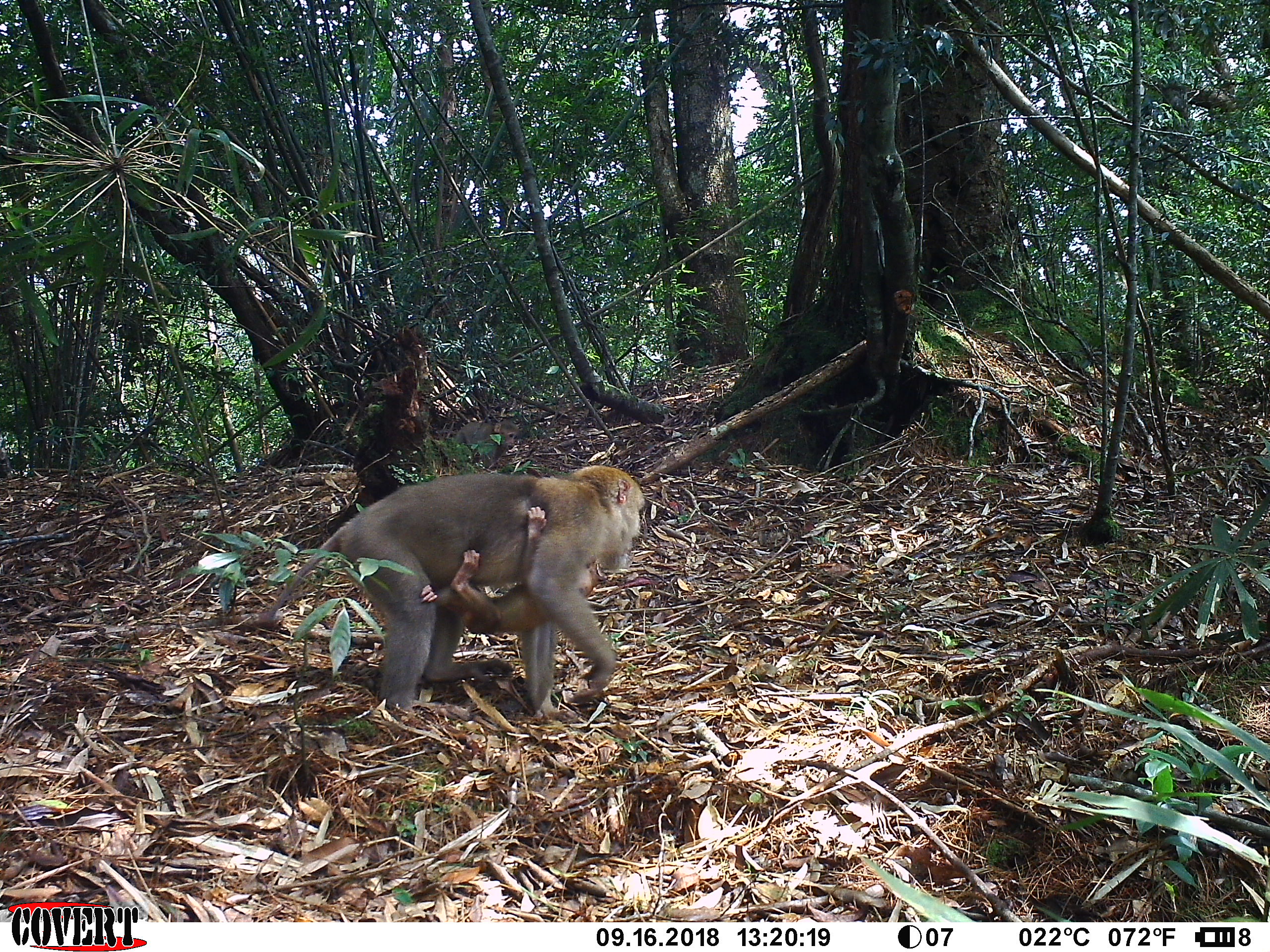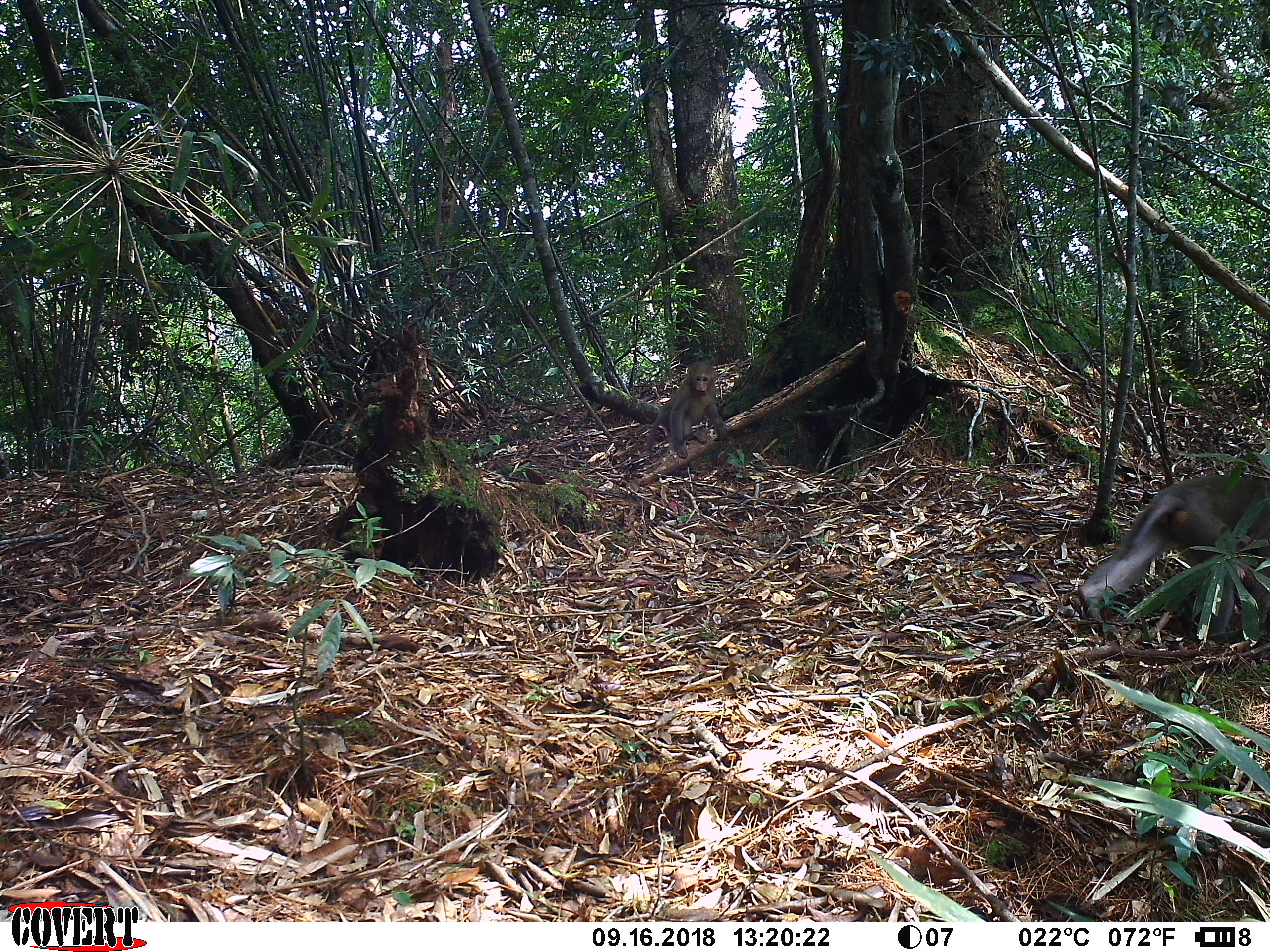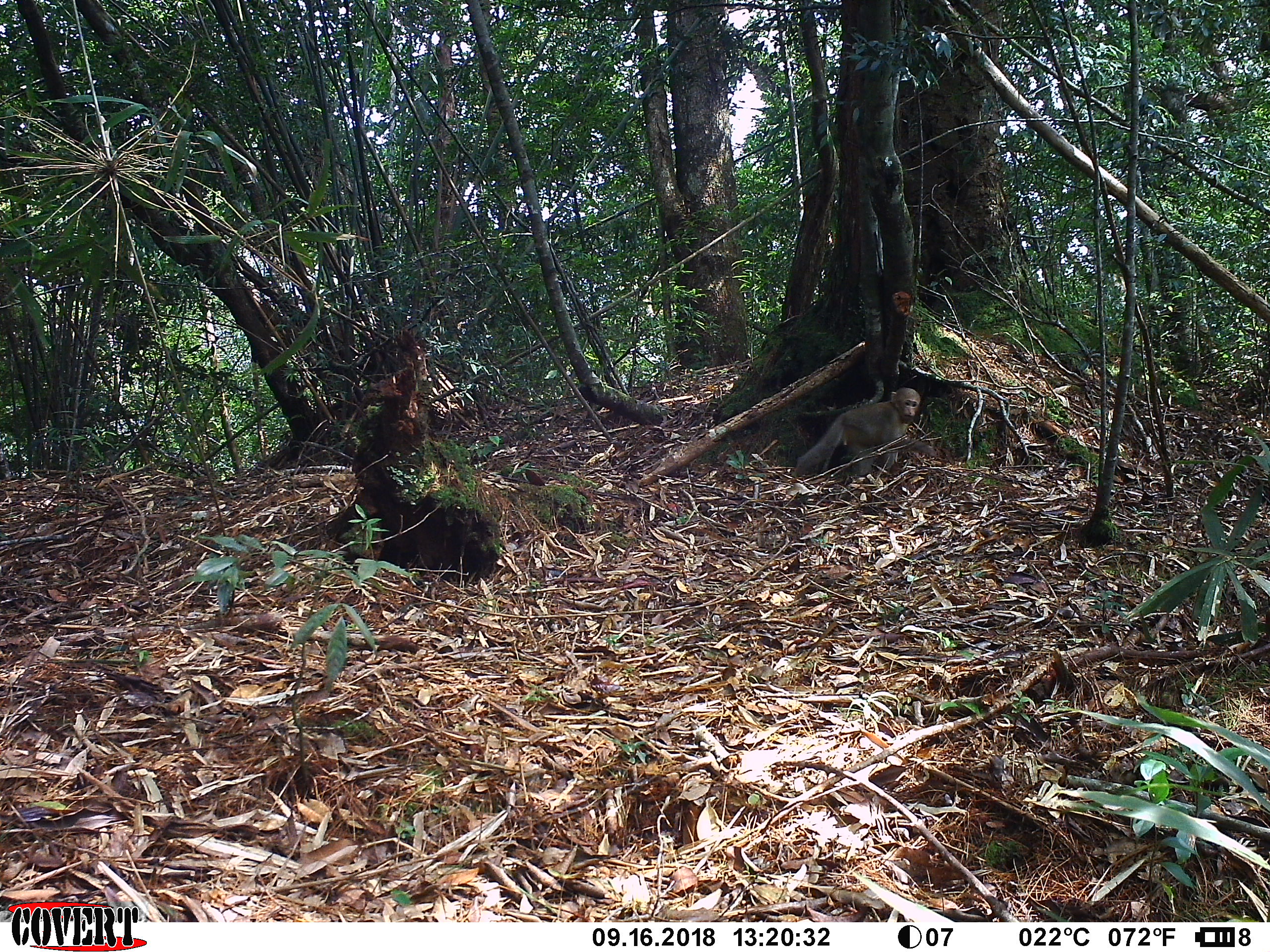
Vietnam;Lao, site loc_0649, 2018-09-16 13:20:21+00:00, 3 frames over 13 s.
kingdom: Animalia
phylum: Chordata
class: Mammalia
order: Primates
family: Cercopithecidae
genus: Macaca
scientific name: Macaca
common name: macaques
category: assam or rhesus macaque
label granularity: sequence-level